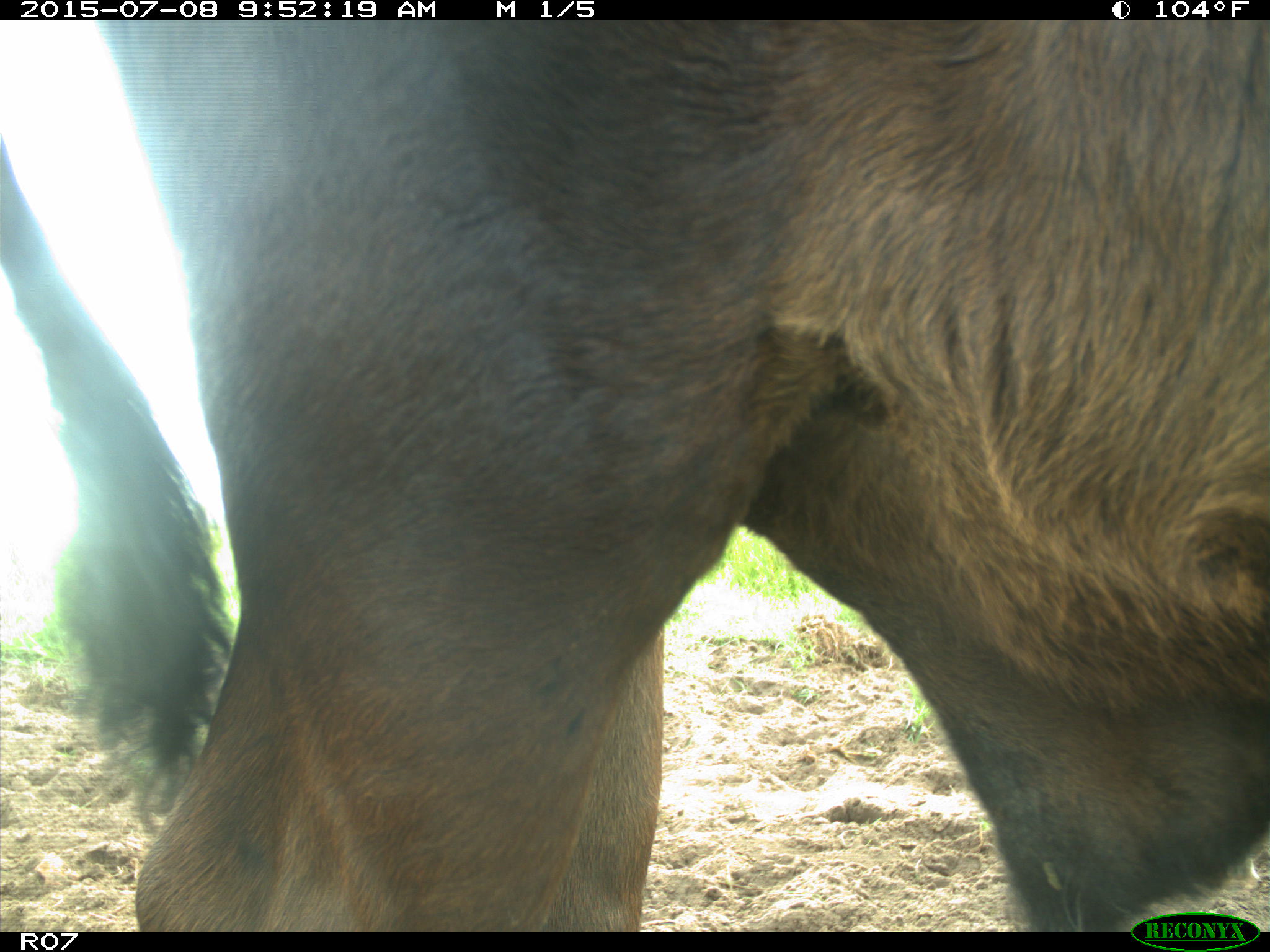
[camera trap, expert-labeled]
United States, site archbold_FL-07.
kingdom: Animalia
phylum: Chordata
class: Mammalia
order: Artiodactyla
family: Bovidae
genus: Bos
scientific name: Bos taurus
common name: domestic cow